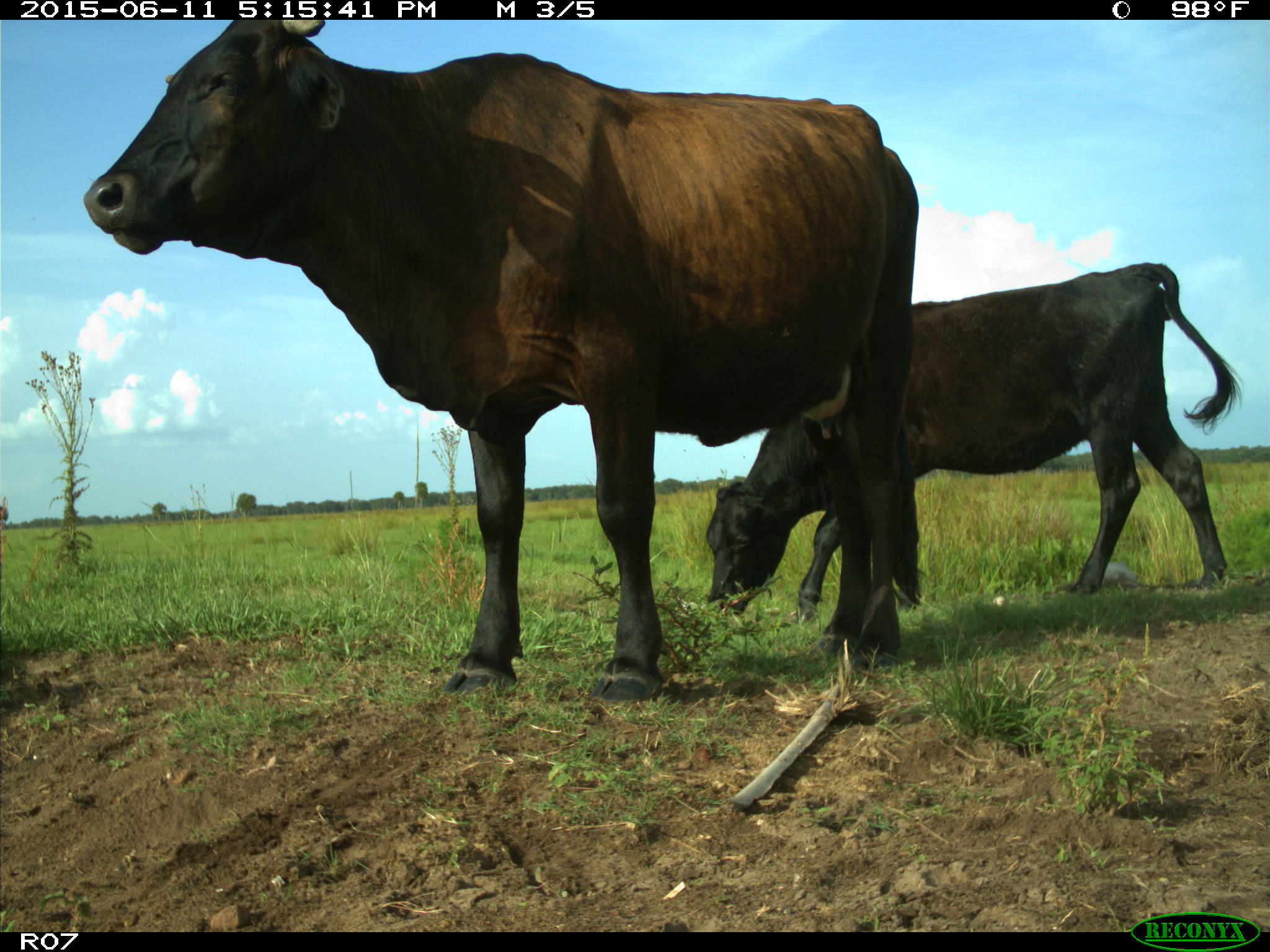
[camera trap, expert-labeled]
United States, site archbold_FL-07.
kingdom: Animalia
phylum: Chordata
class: Mammalia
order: Artiodactyla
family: Bovidae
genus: Bos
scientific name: Bos taurus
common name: domestic cow